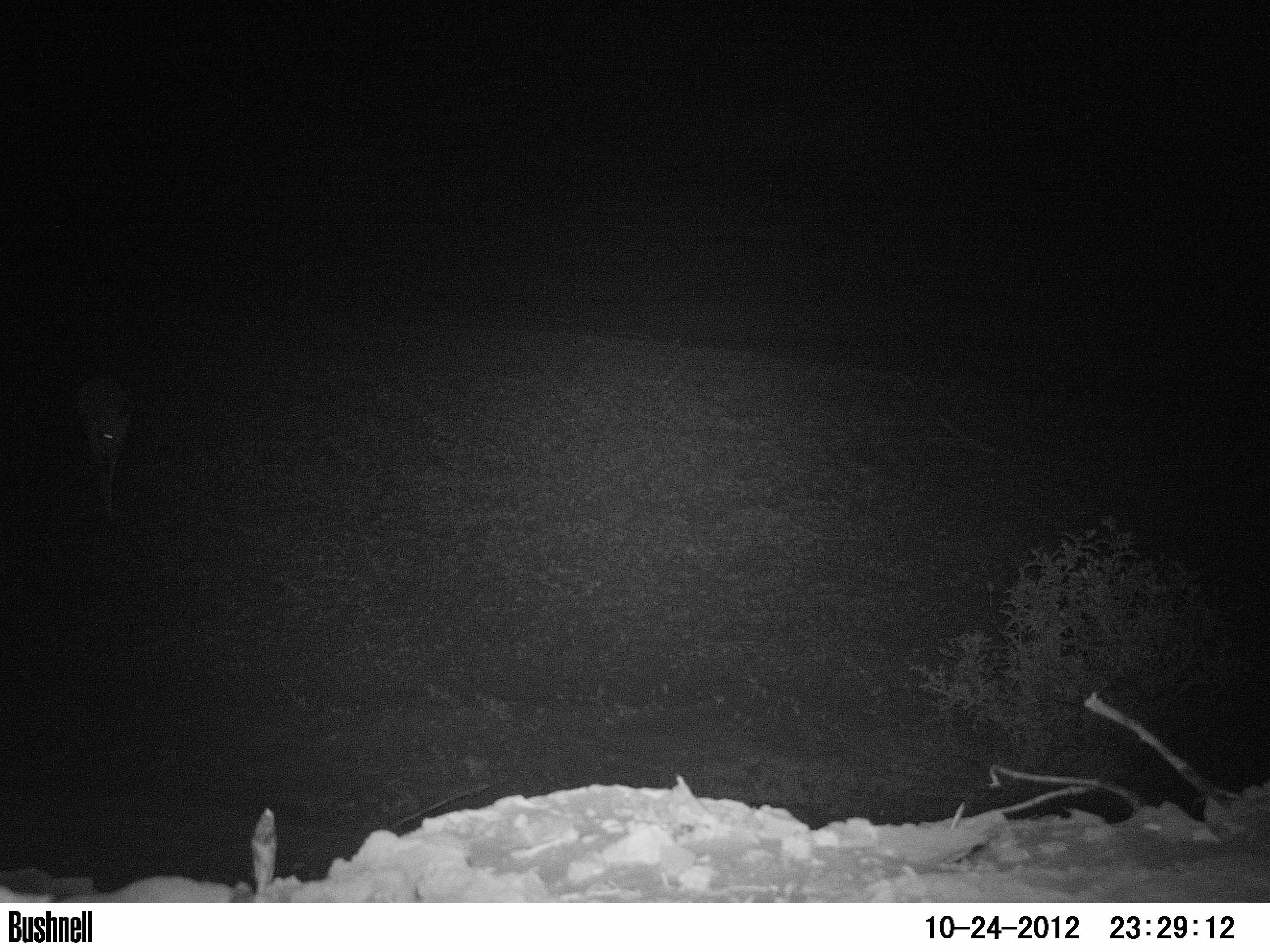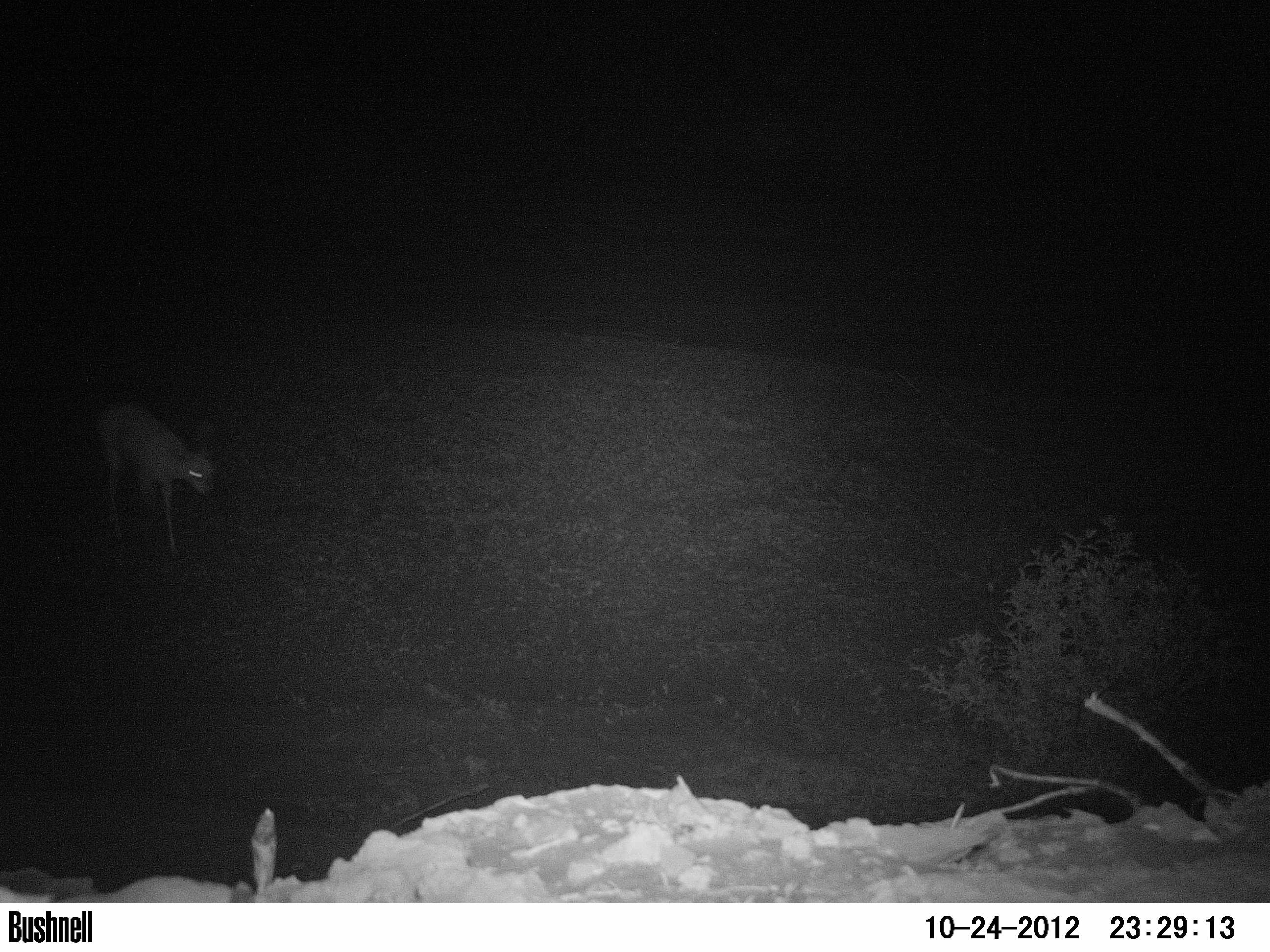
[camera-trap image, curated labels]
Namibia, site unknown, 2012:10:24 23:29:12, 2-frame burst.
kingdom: Animalia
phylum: Chordata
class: Mammalia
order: Artiodactyla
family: Bovidae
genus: Raphicerus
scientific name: Raphicerus campestris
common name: steenbok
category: raphiceros campestris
Raphiceros campestris (steenbok) (Raphicerus campestris).